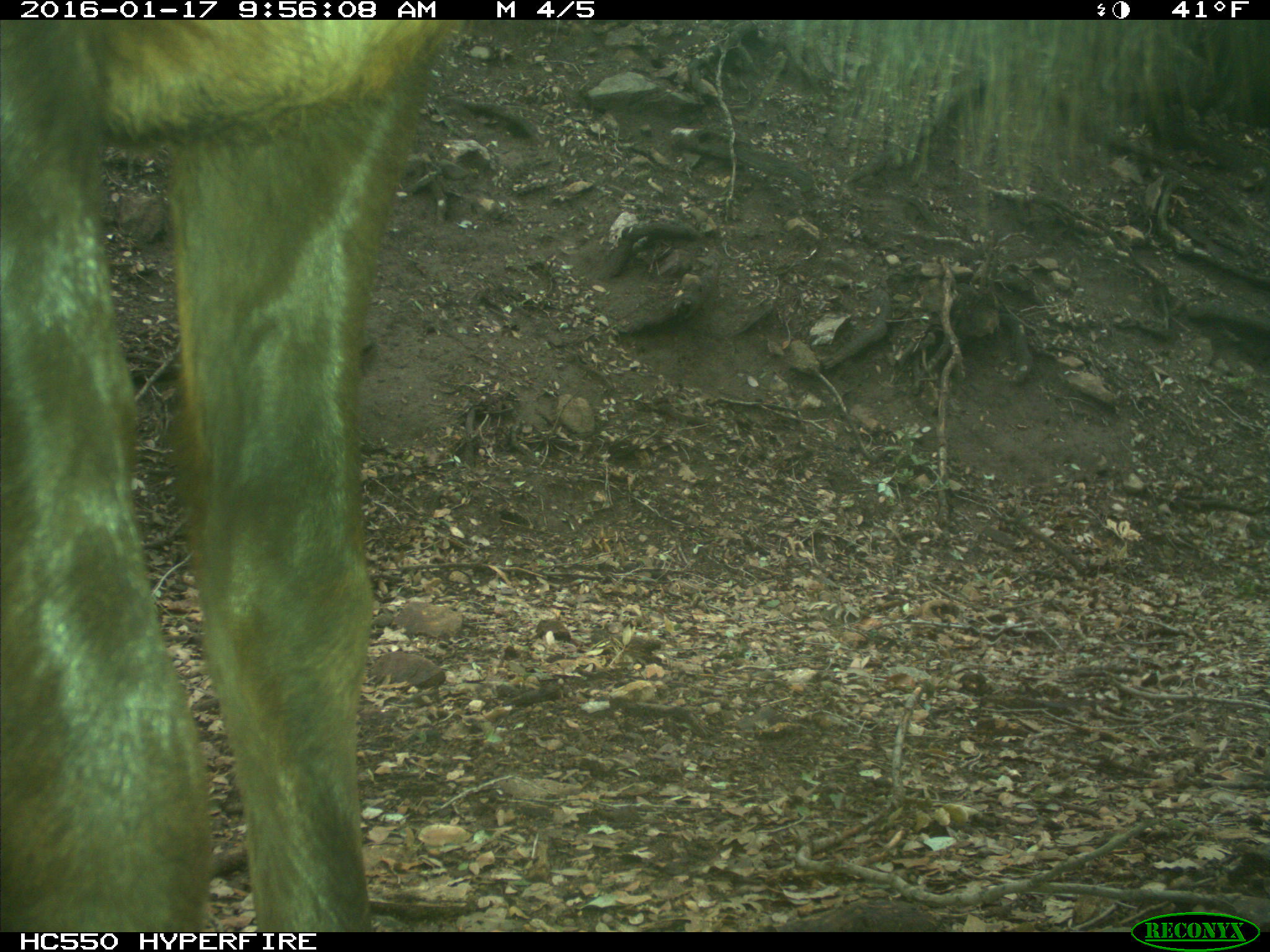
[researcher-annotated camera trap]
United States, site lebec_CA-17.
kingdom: Animalia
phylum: Chordata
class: Mammalia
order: Artiodactyla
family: Cervidae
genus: Cervus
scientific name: Cervus canadensis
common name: elk